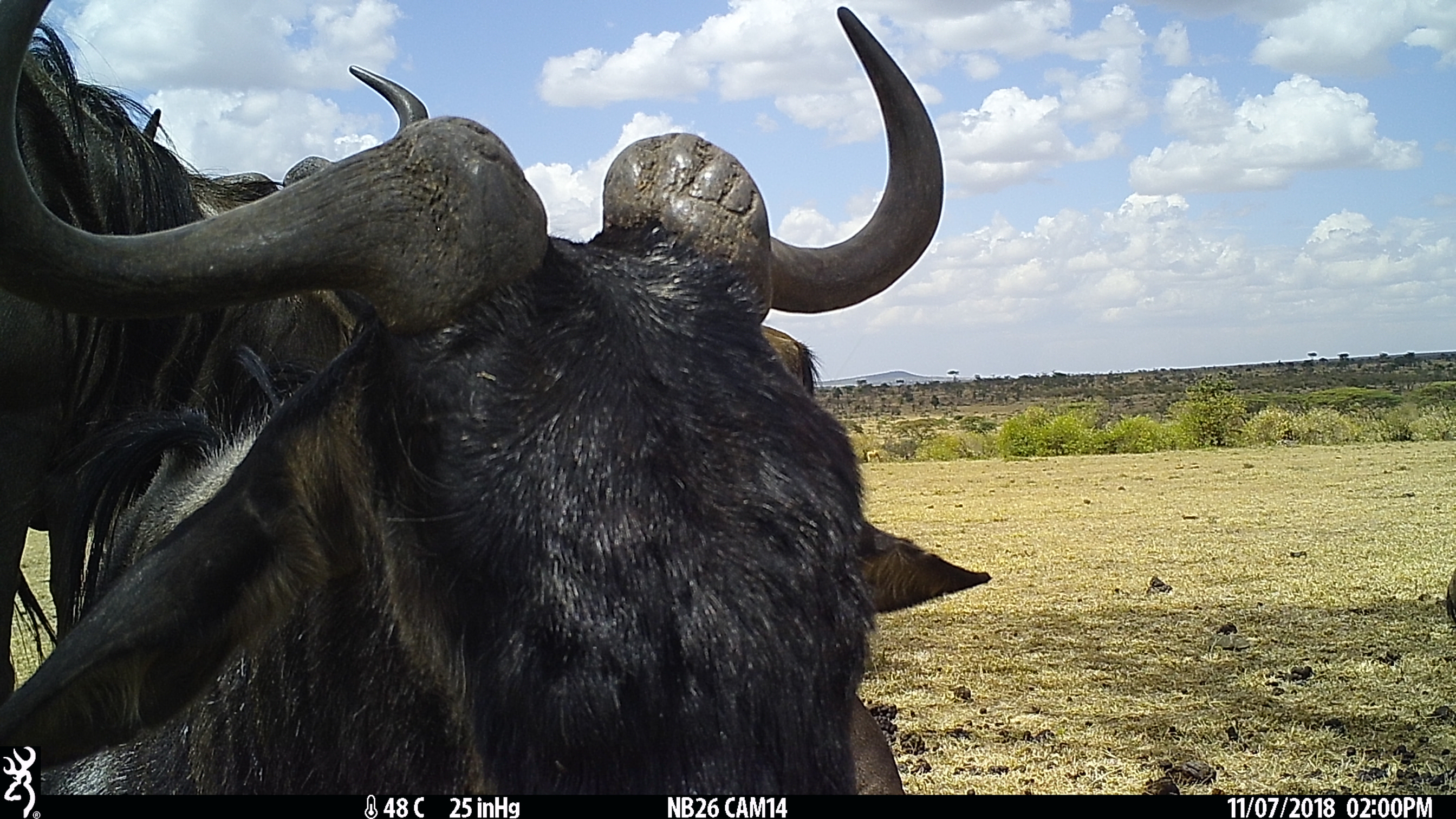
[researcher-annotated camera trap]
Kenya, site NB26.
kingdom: Animalia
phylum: Chordata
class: Mammalia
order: Artiodactyla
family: Bovidae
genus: Connochaetes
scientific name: Connochaetes taurinus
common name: blue wildebeest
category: wildebeest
Wildebeest (blue wildebeest) (Connochaetes taurinus).